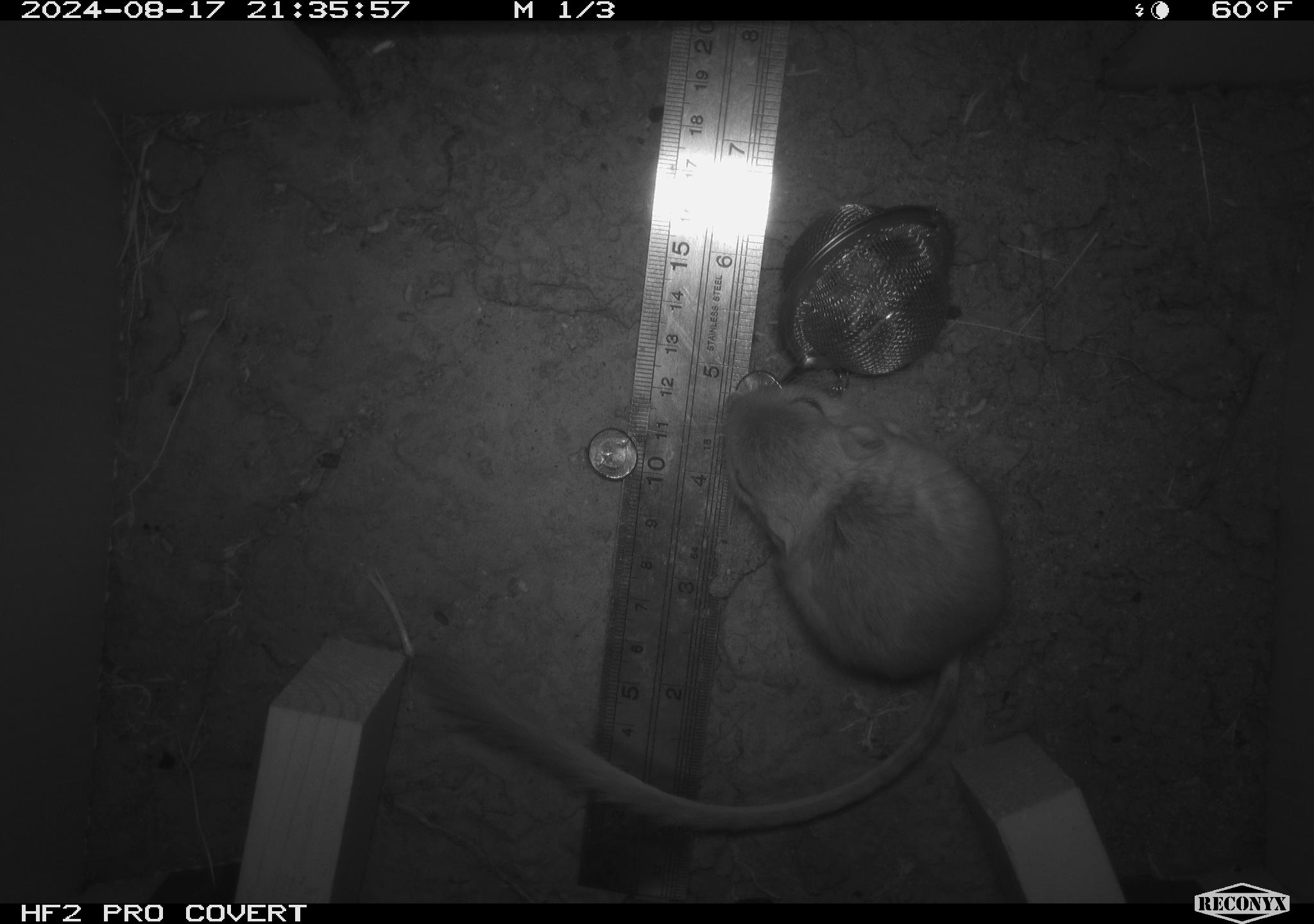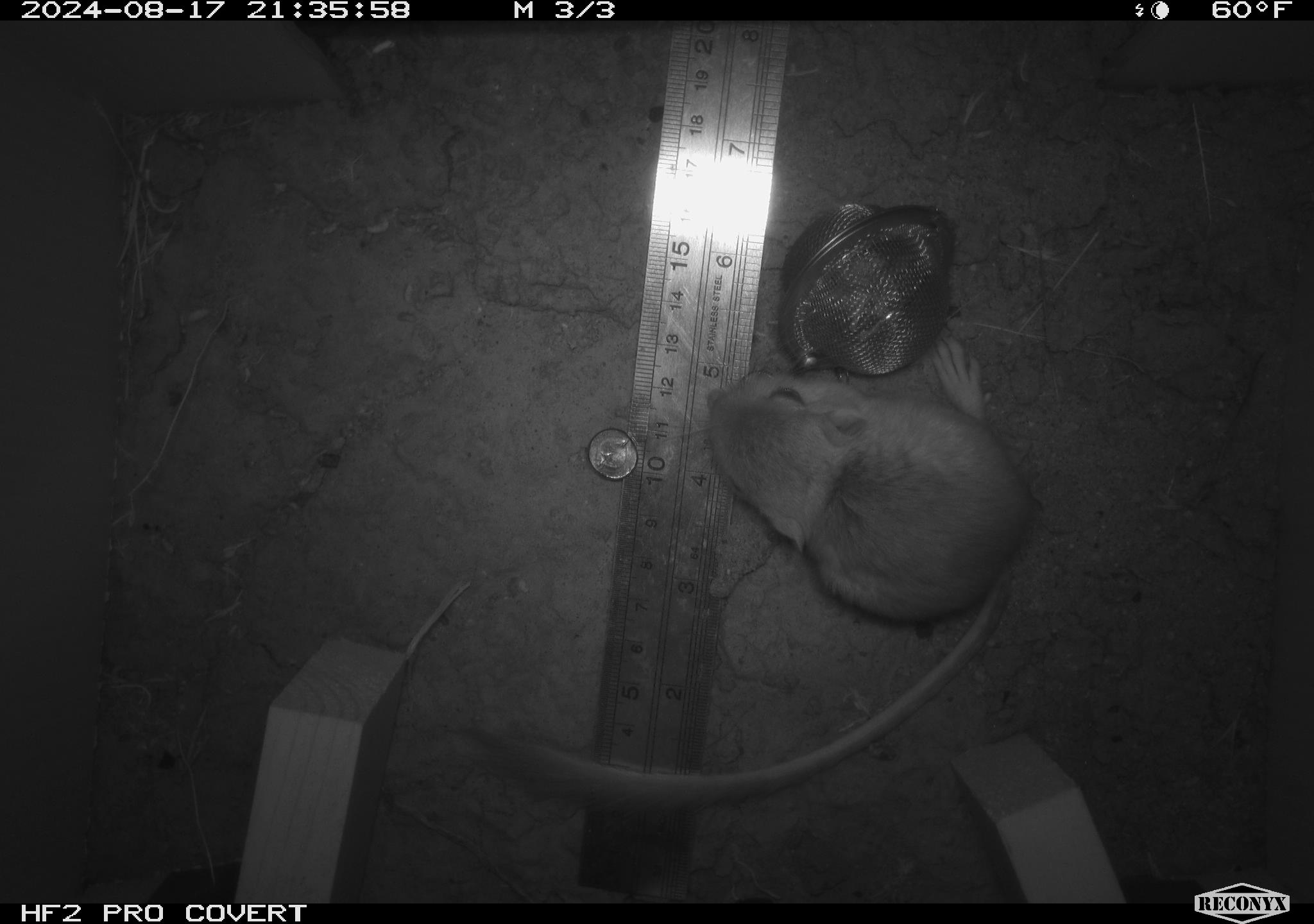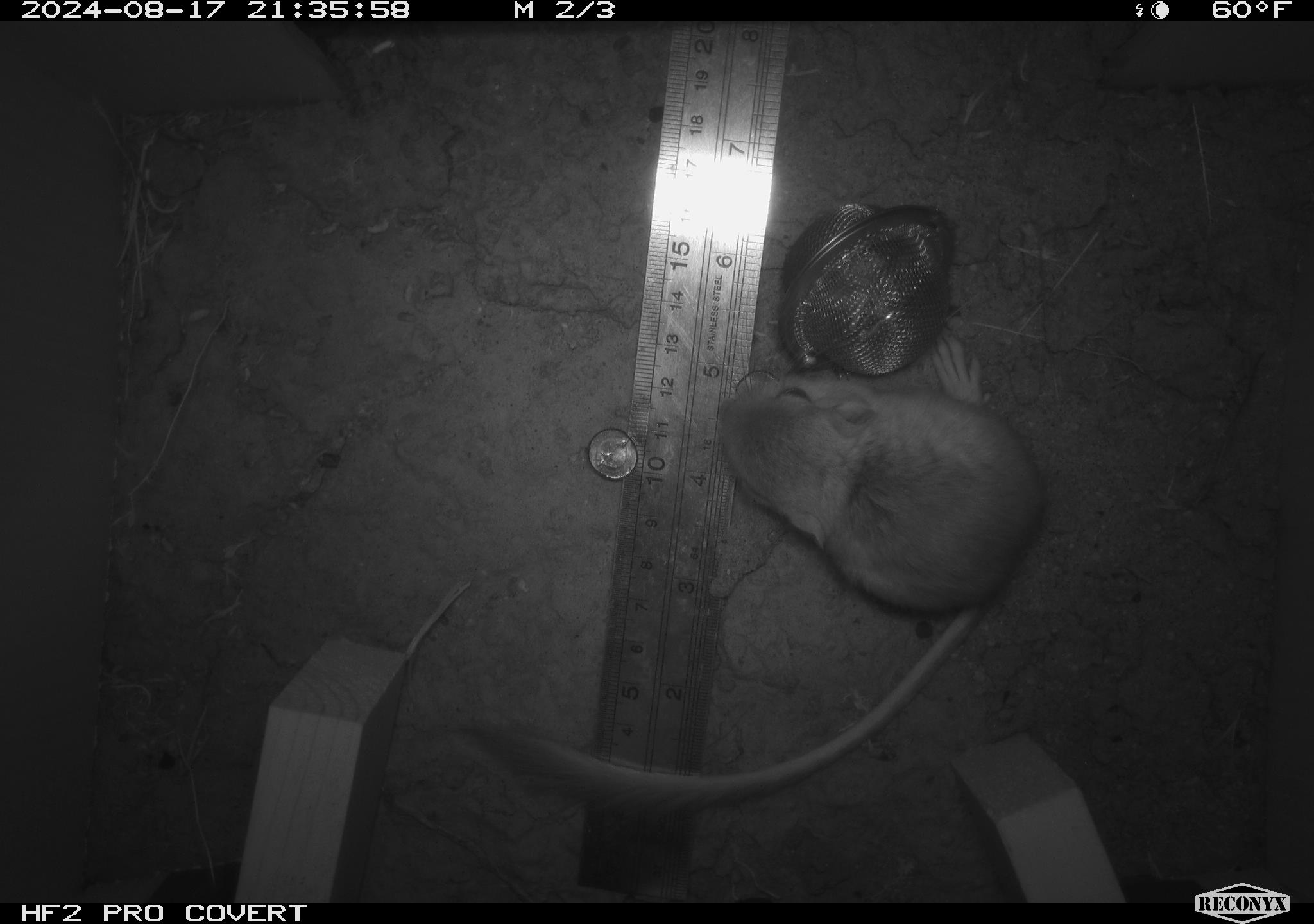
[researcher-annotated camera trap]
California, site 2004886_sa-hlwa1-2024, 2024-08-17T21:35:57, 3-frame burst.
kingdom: Animalia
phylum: Chordata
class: Mammalia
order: Rodentia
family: Heteromyidae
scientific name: Heteromyidae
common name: kangaroo rats and pocket mice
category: heteromyidae family